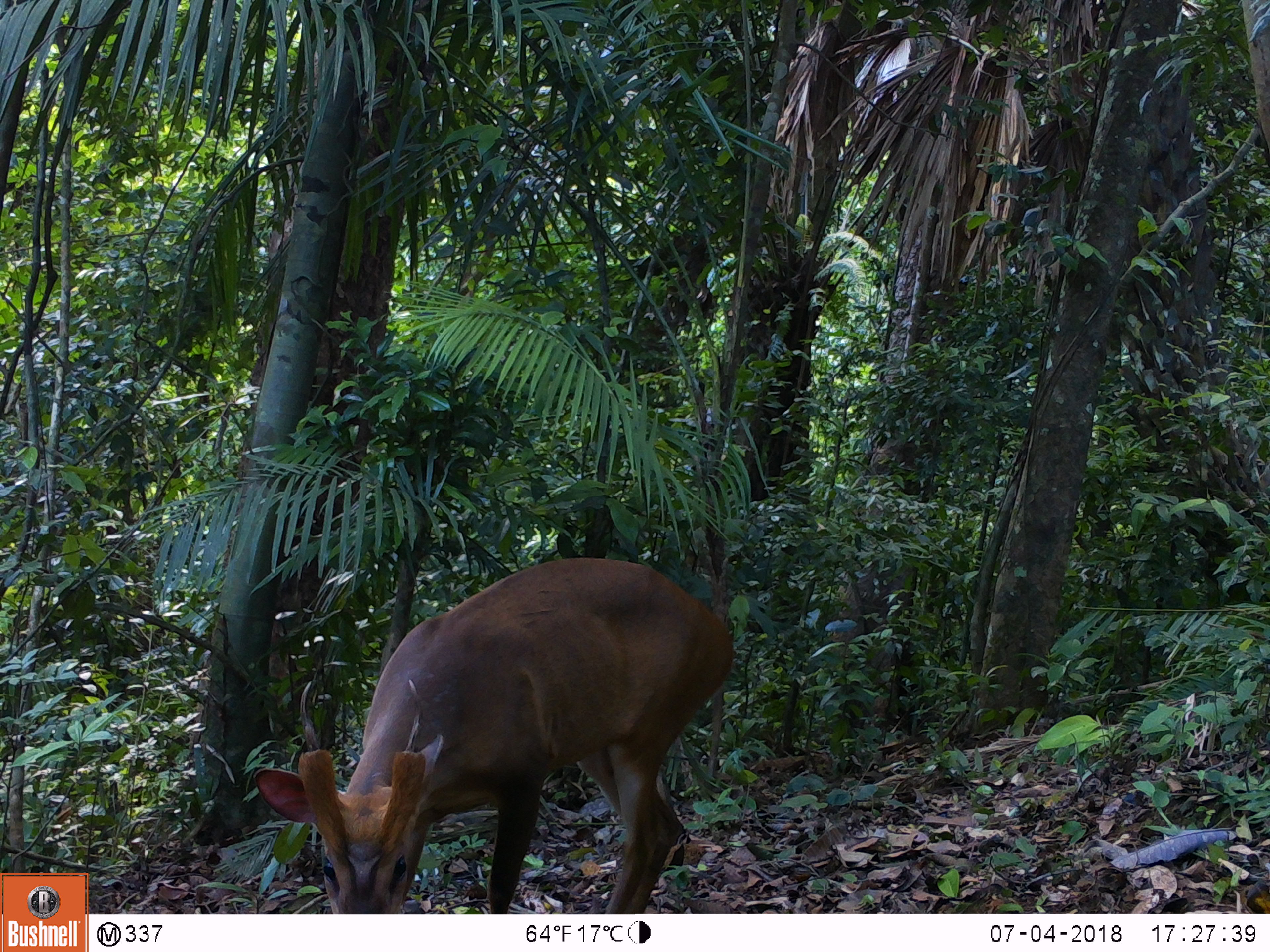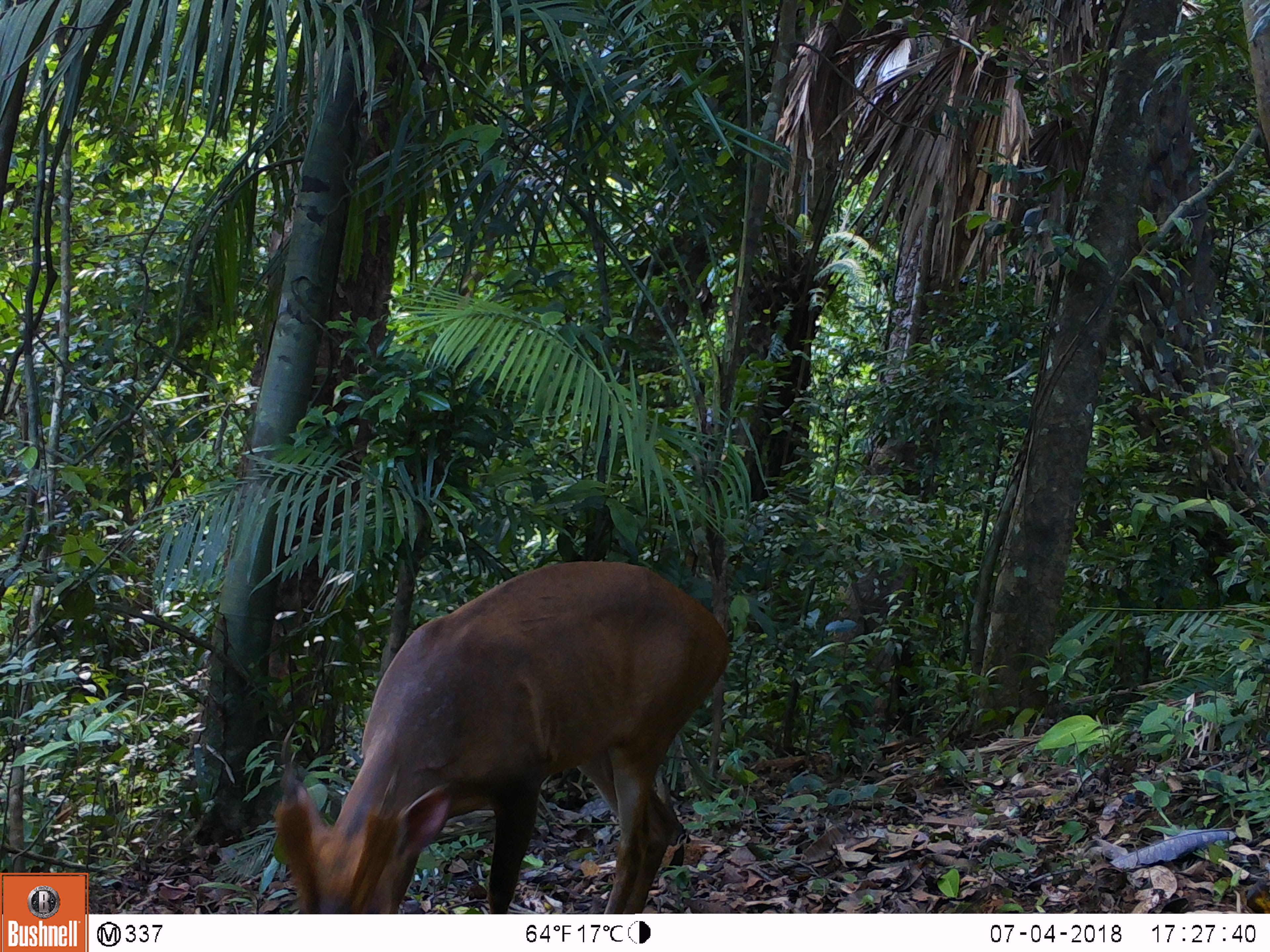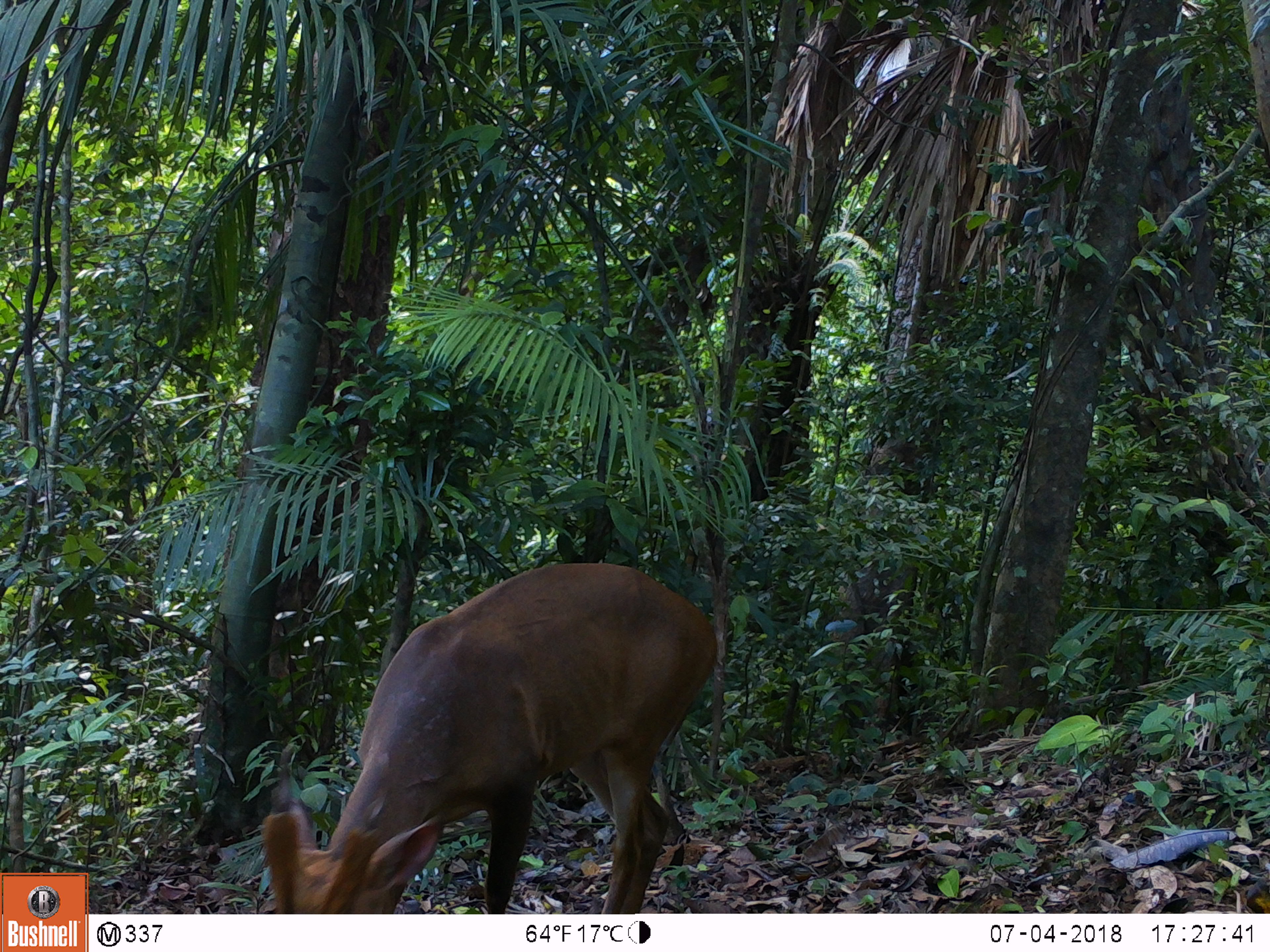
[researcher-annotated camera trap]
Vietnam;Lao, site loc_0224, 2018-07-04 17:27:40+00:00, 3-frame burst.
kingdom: Animalia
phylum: Chordata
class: Mammalia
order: Artiodactyla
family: Cervidae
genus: Muntiacus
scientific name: Muntiacus vuquangensis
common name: large-antlered muntjac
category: large antlered muntjac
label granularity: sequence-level